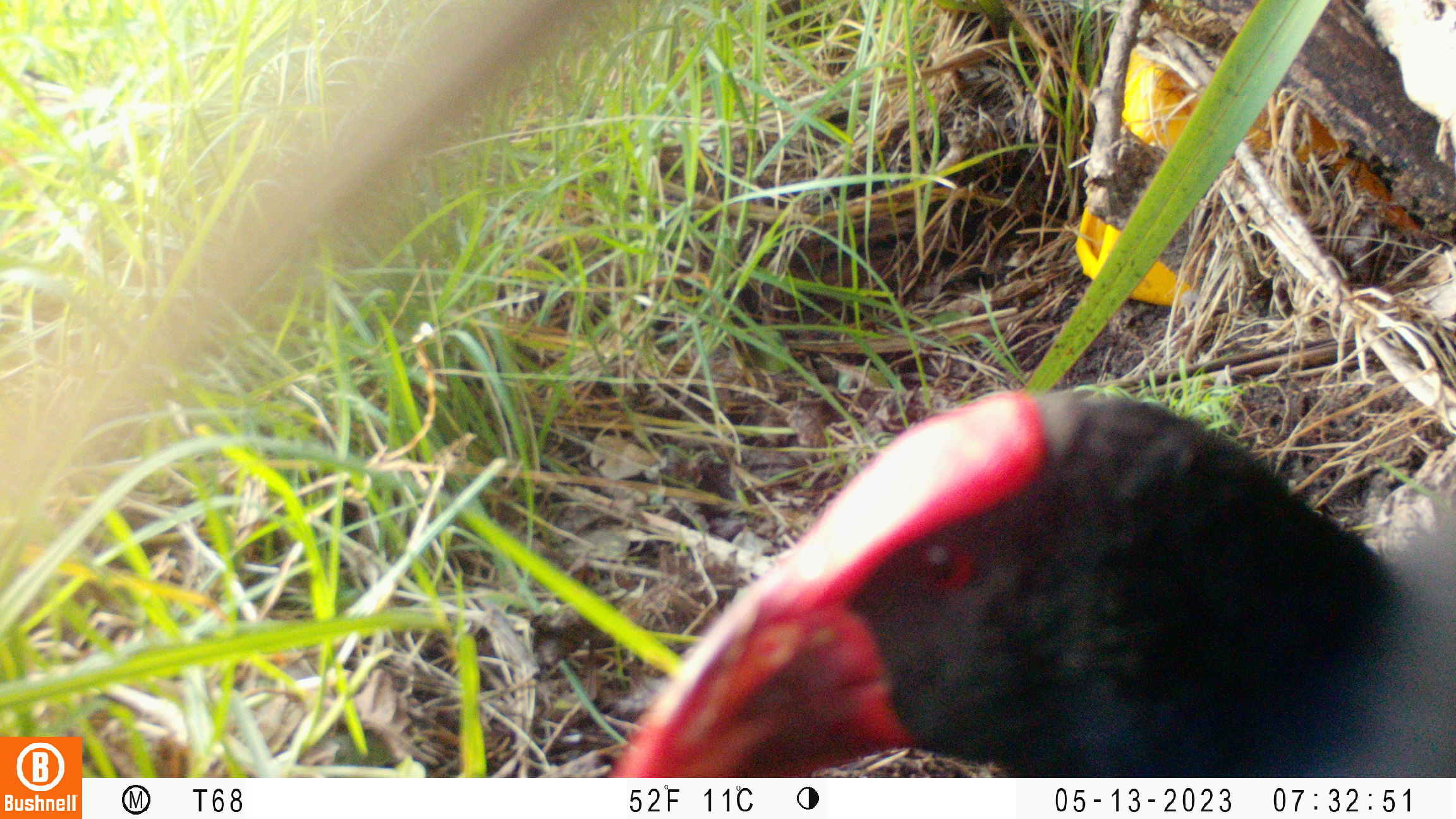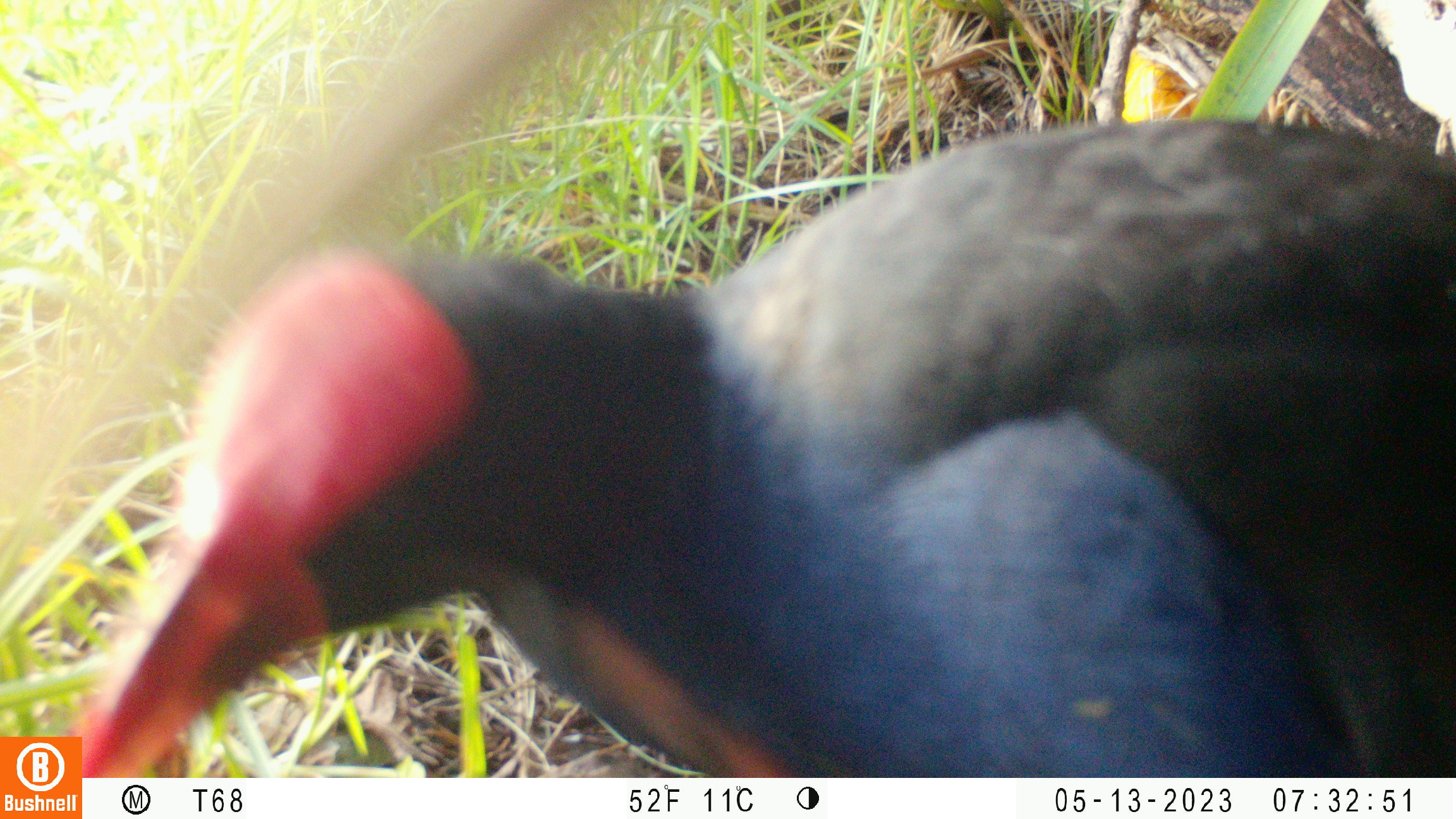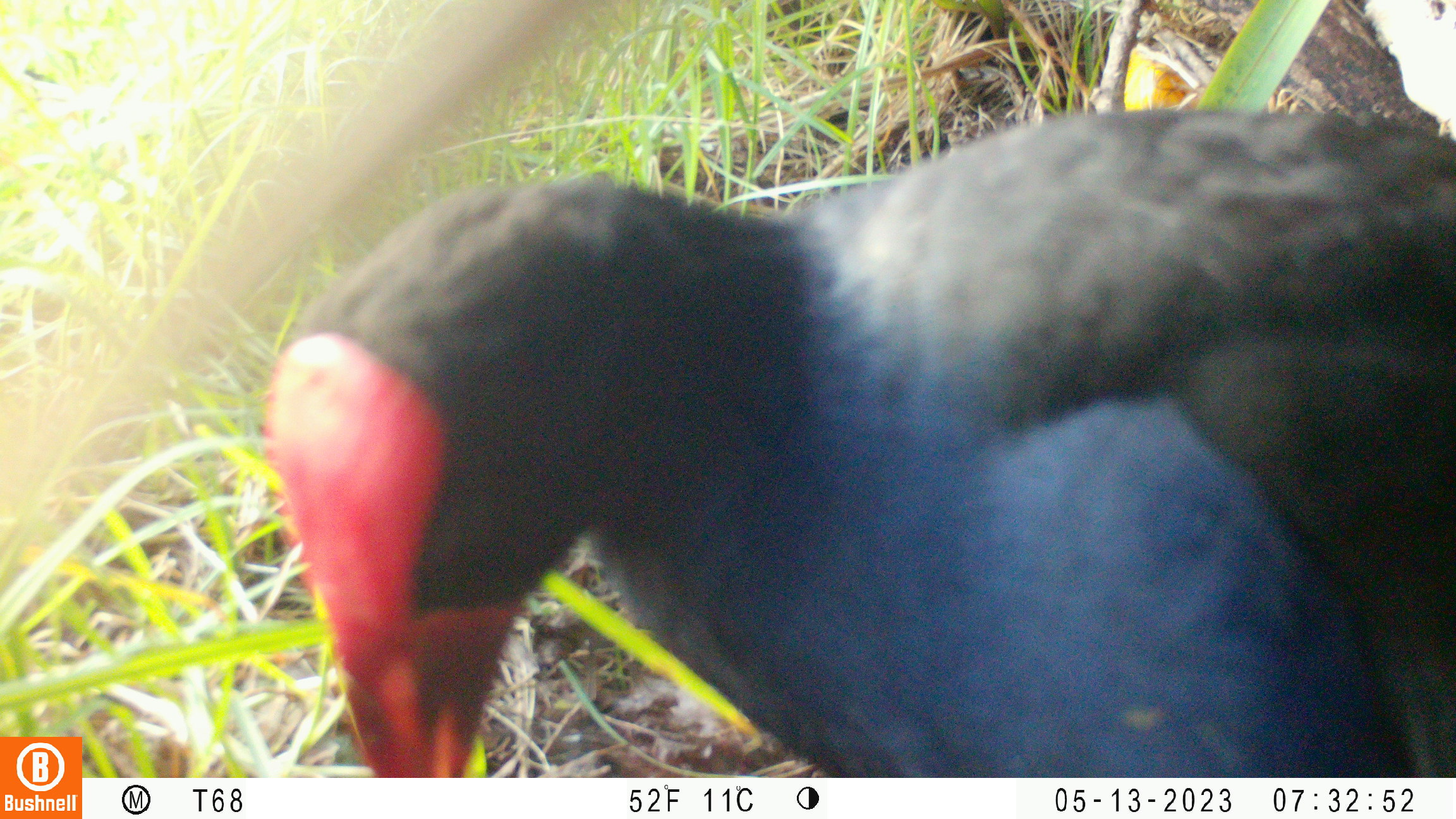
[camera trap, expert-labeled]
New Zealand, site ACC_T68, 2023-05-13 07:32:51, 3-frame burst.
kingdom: Animalia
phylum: Chordata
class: Aves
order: Gruiformes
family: Rallidae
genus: Porphyrio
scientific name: Porphyrio melanotus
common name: australasian swamphen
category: pukeko